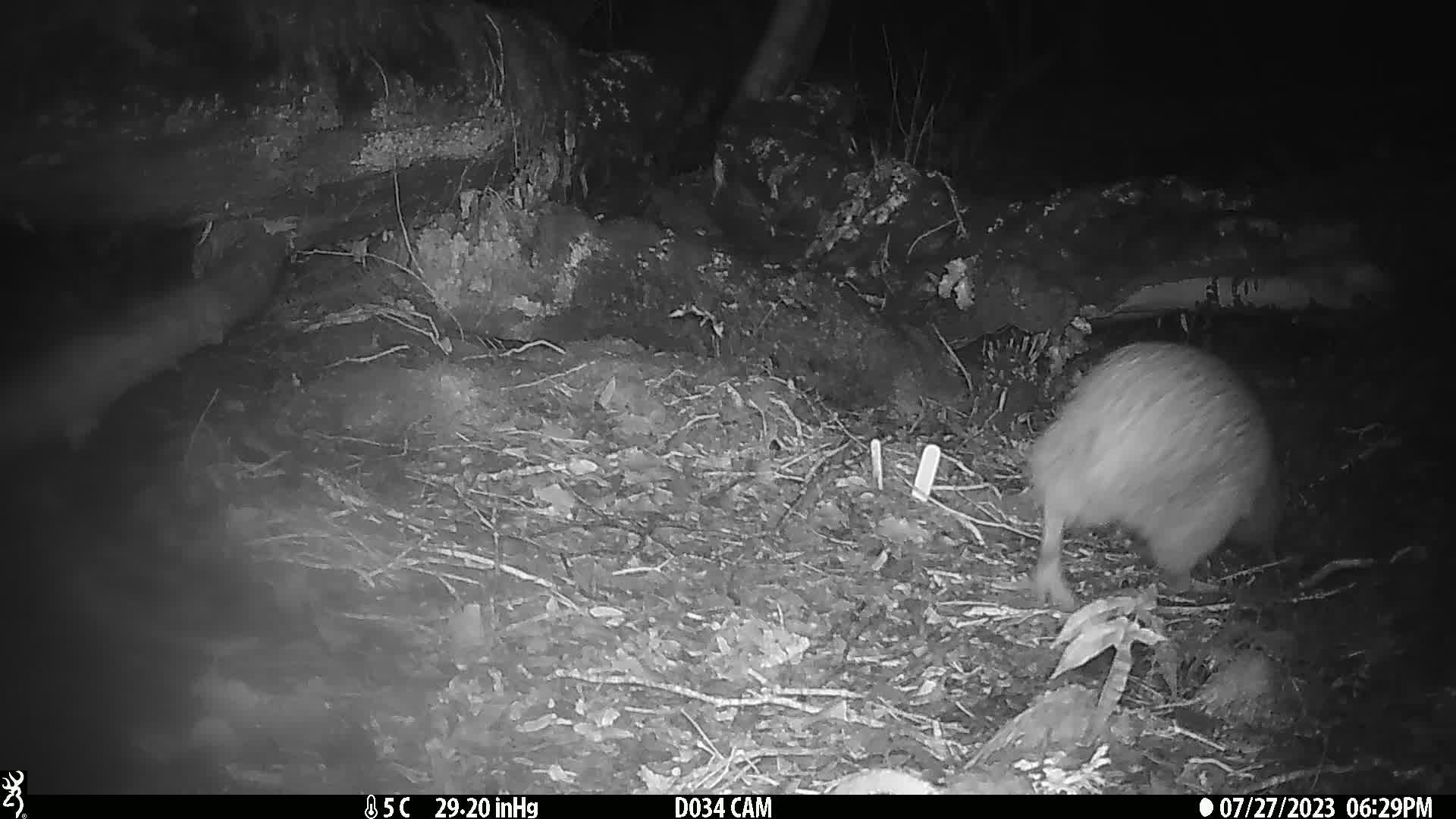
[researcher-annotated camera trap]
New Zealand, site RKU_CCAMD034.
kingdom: Animalia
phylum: Chordata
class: Aves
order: Apterygiformes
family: Apterygidae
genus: Apteryx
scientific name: Apteryx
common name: kiwi